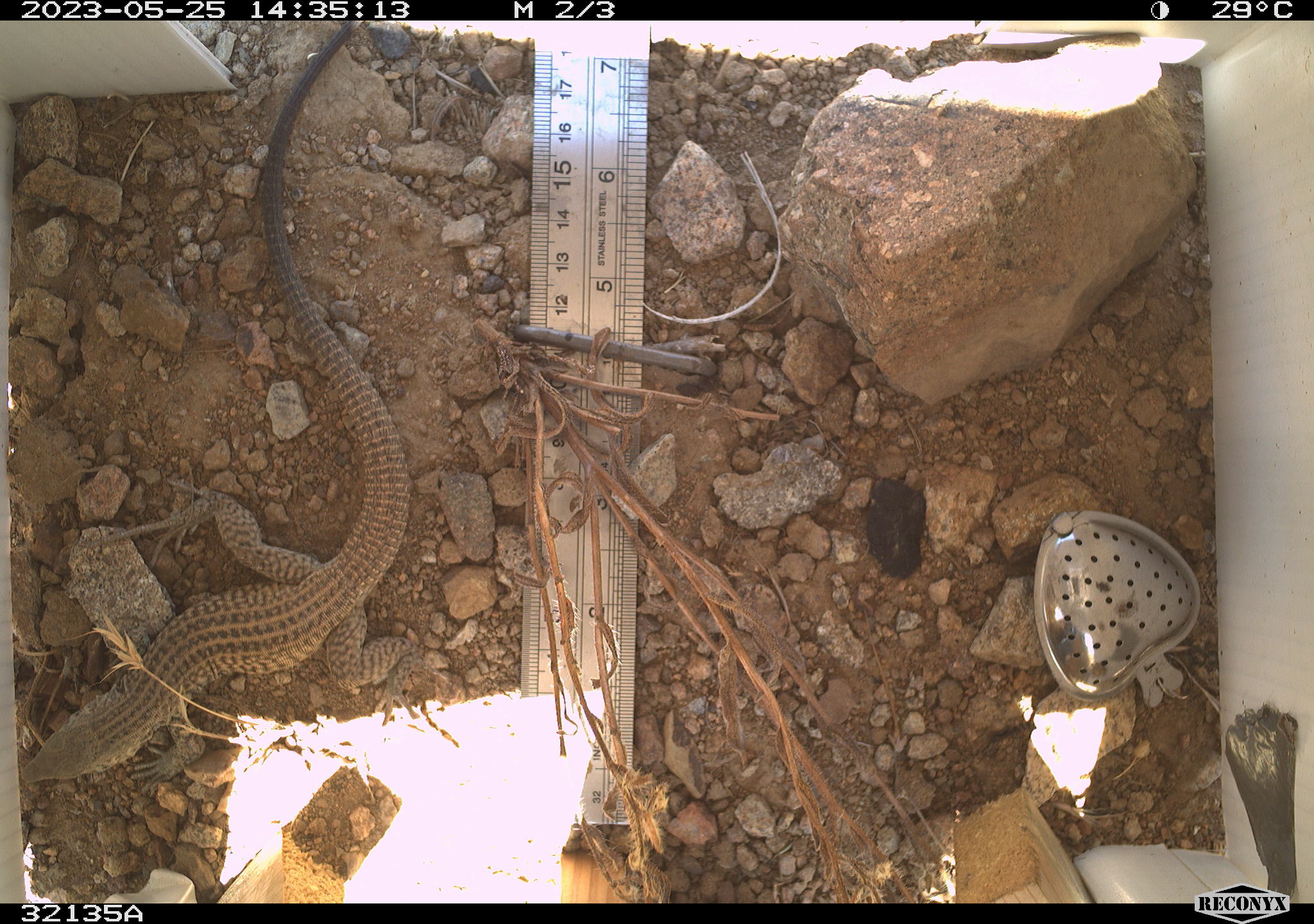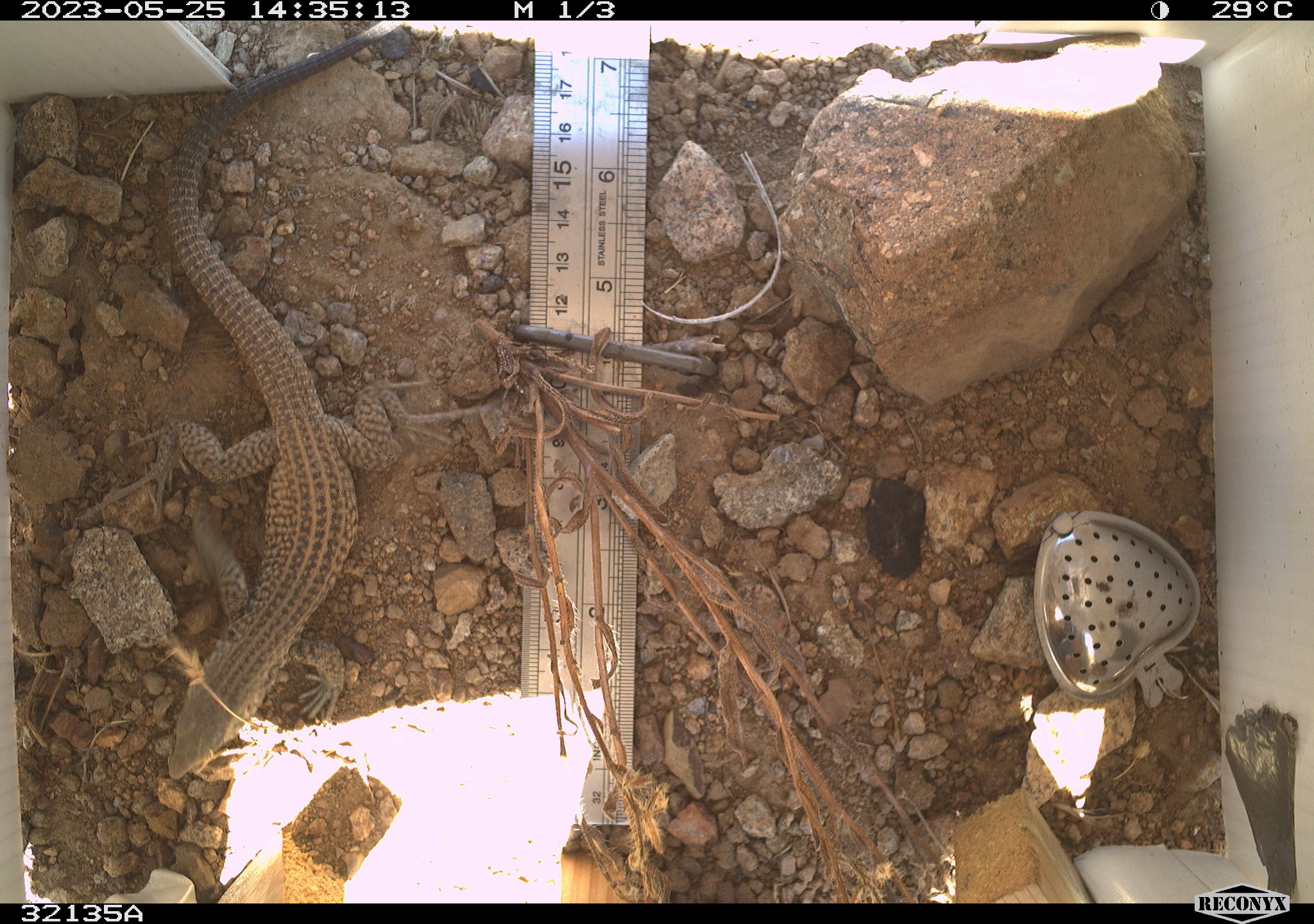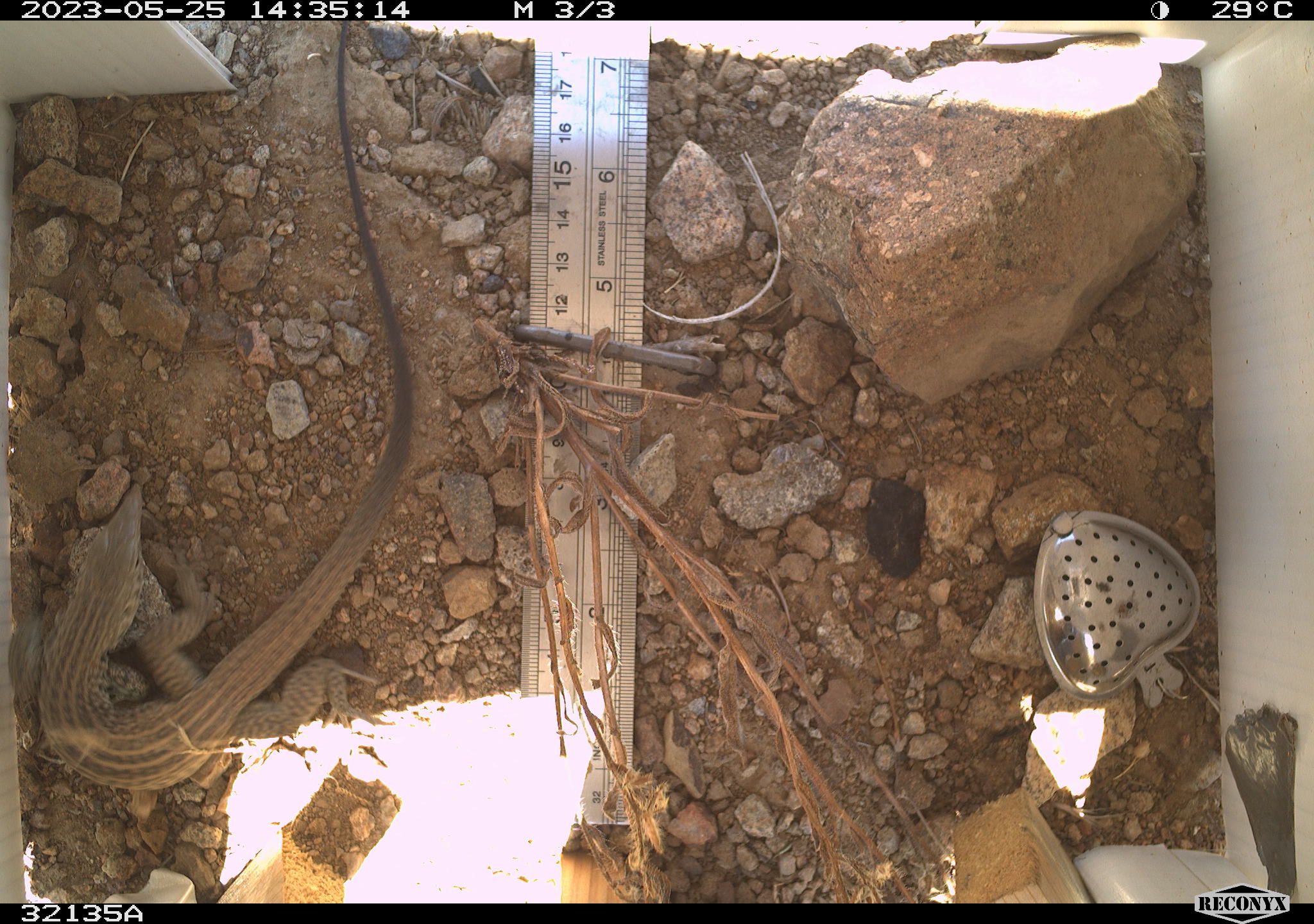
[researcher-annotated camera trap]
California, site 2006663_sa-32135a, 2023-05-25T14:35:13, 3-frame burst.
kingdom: Animalia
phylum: Chordata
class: Reptilia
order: Squamata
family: Teiidae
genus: Aspidoscelis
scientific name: Aspidoscelis tigris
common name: western whiptail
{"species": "western whiptail (Aspidoscelis tigris)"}